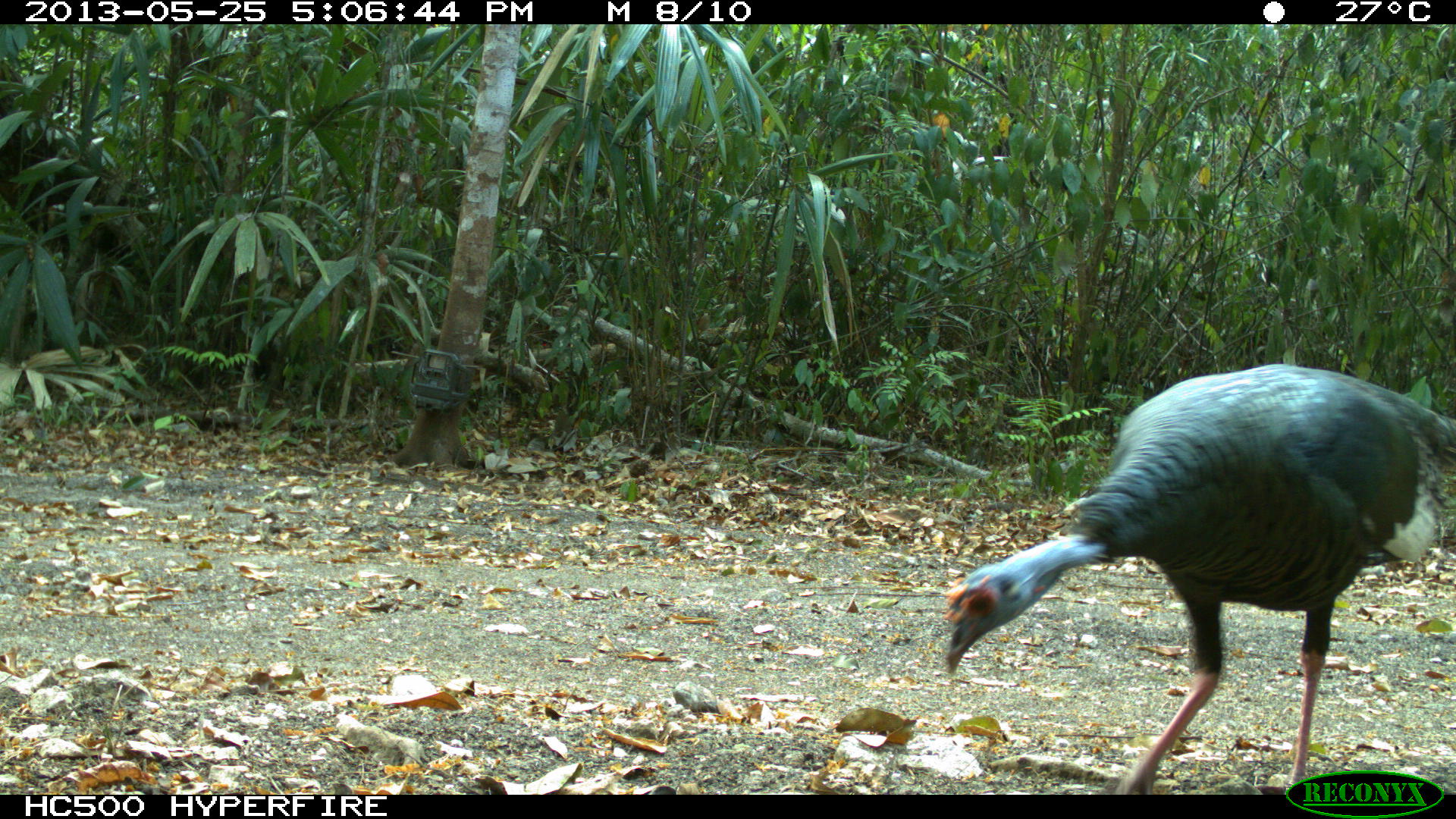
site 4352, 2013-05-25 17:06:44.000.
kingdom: Animalia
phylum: Chordata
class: Aves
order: Galliformes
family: Phasianidae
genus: Meleagris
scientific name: Meleagris ocellata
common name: ocellated turkey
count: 1